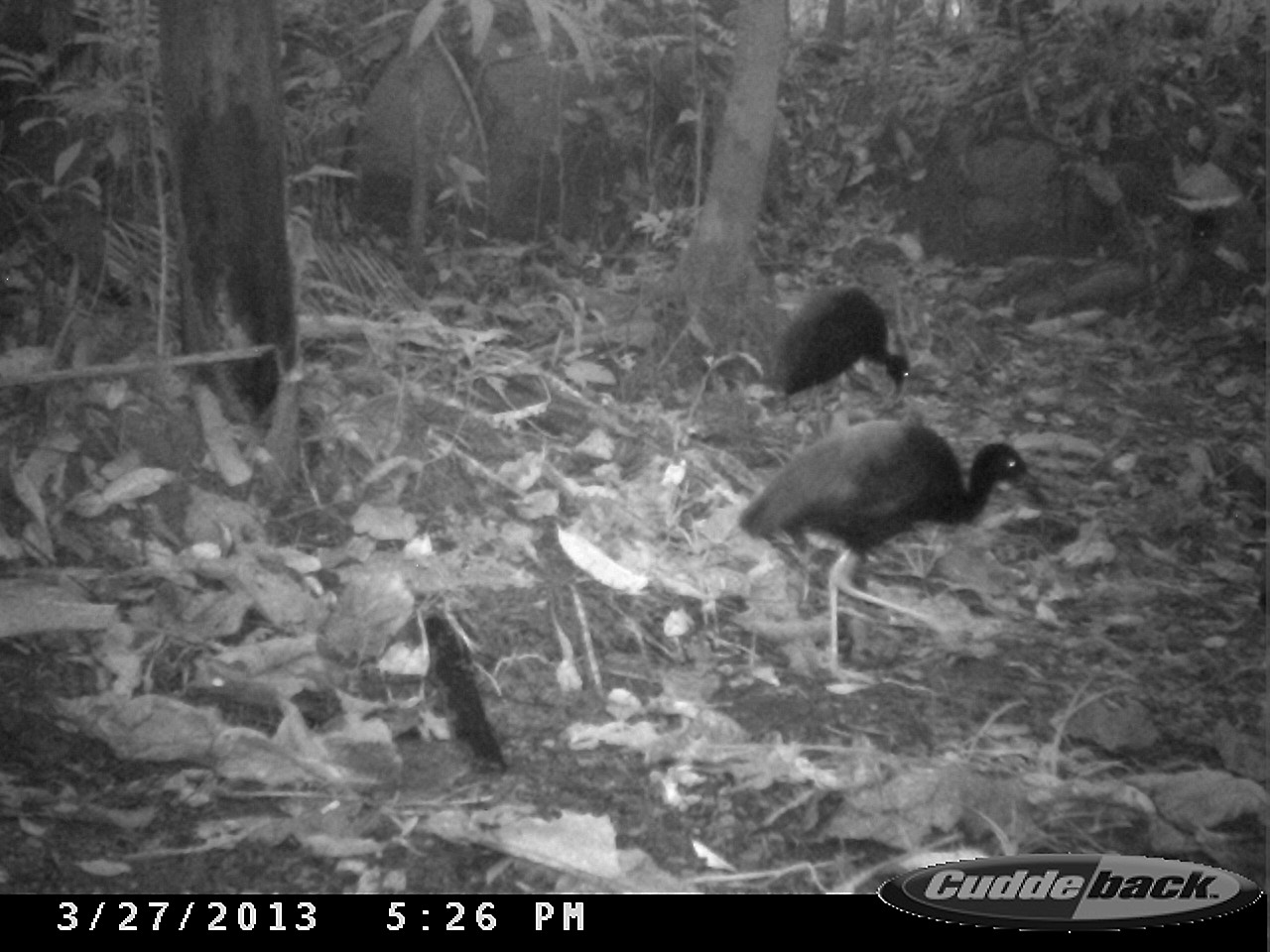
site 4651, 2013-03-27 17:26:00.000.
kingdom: Animalia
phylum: Chordata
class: Aves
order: Gruiformes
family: Psophiidae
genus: Psophia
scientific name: Psophia crepitans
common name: gray-winged trumpeter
Psophia crepitans (gray-winged trumpeter), count 2, age adult.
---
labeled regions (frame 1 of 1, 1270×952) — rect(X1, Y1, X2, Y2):
psophia crepitans: rect(735, 417, 1050, 685); rect(767, 281, 911, 400)